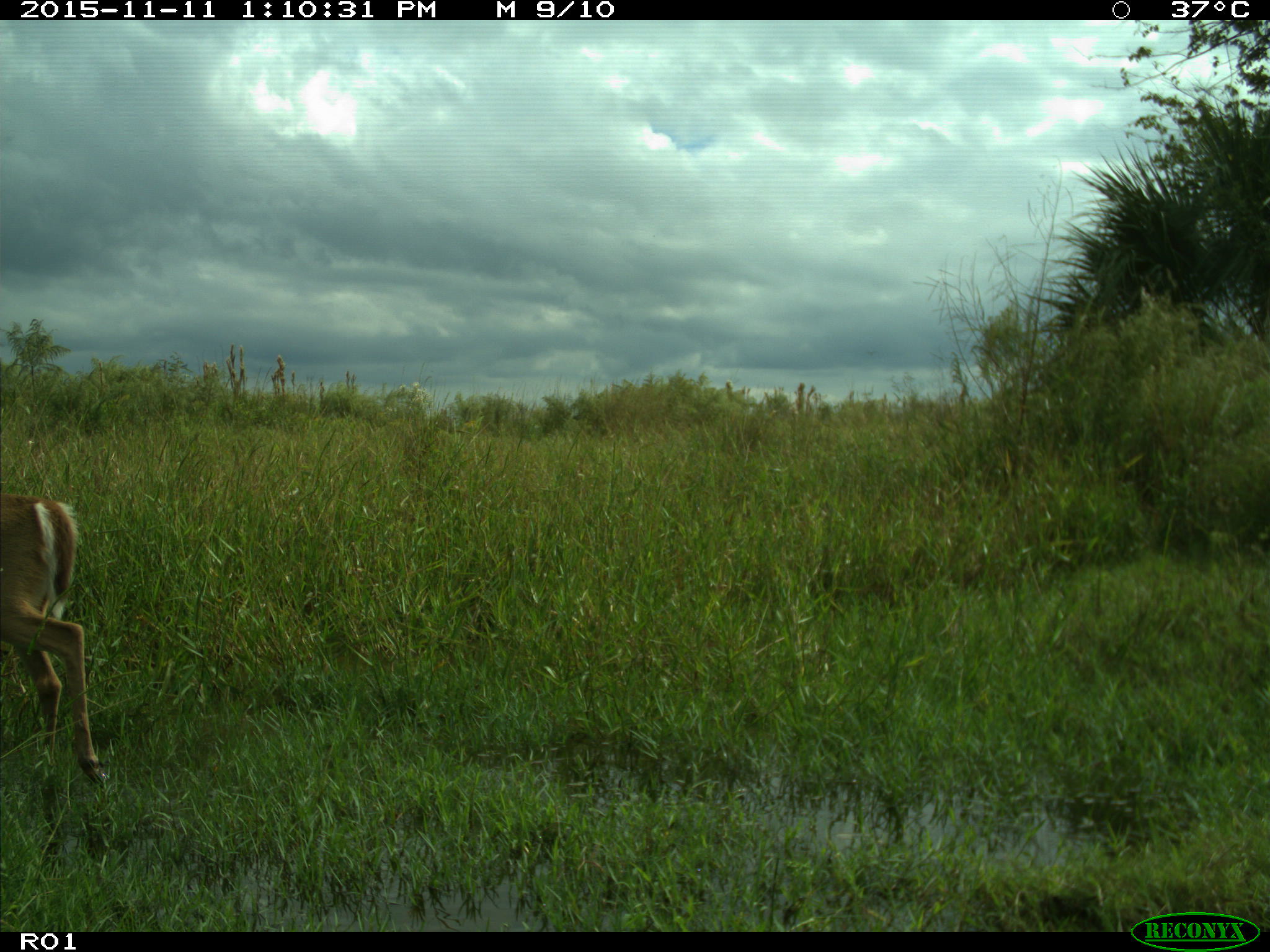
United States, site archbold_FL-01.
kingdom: Animalia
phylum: Chordata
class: Mammalia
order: Artiodactyla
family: Cervidae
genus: Odocoileus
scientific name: Odocoileus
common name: deer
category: unidentified deer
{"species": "unidentified deer (deer) (Odocoileus)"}